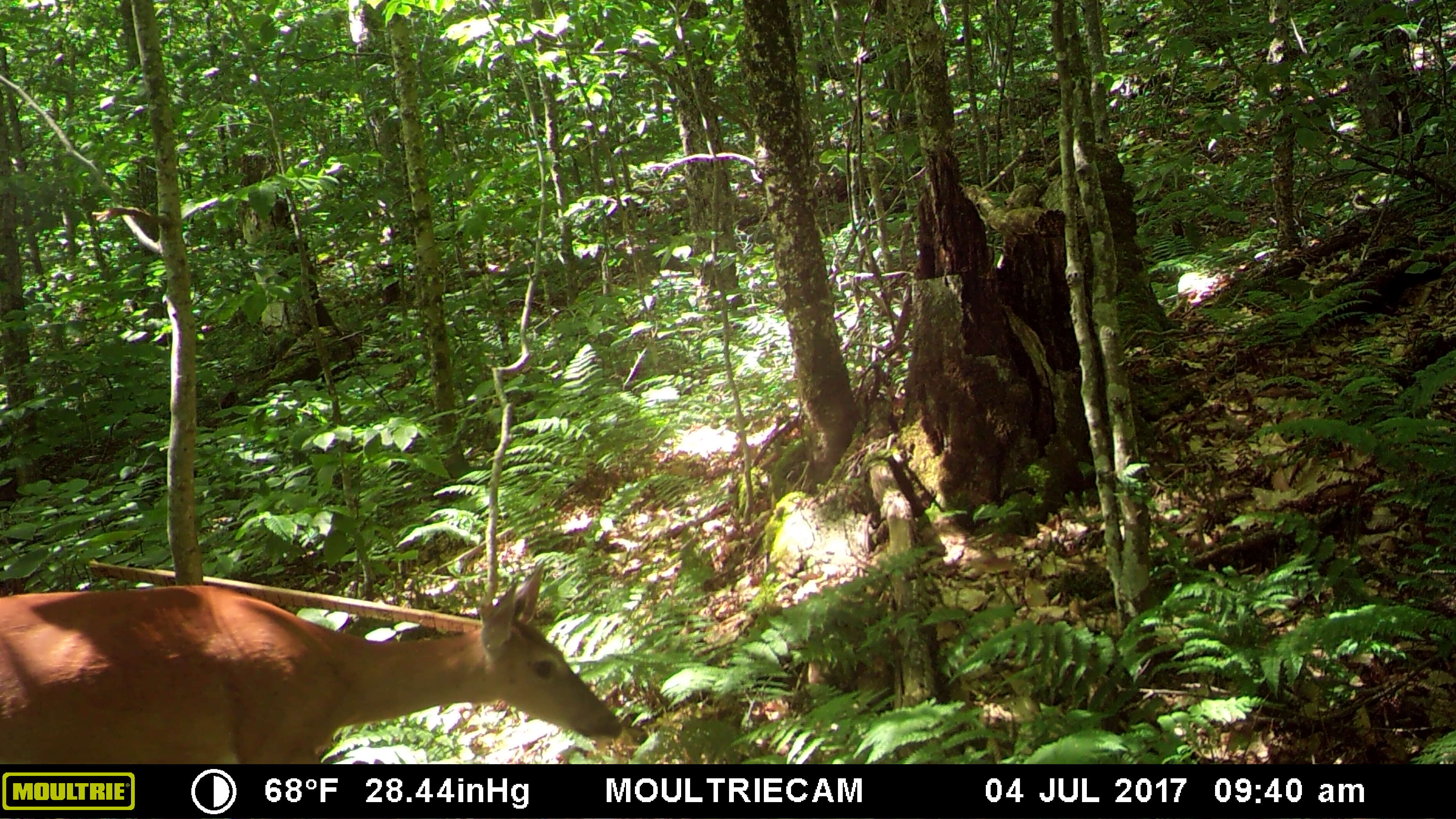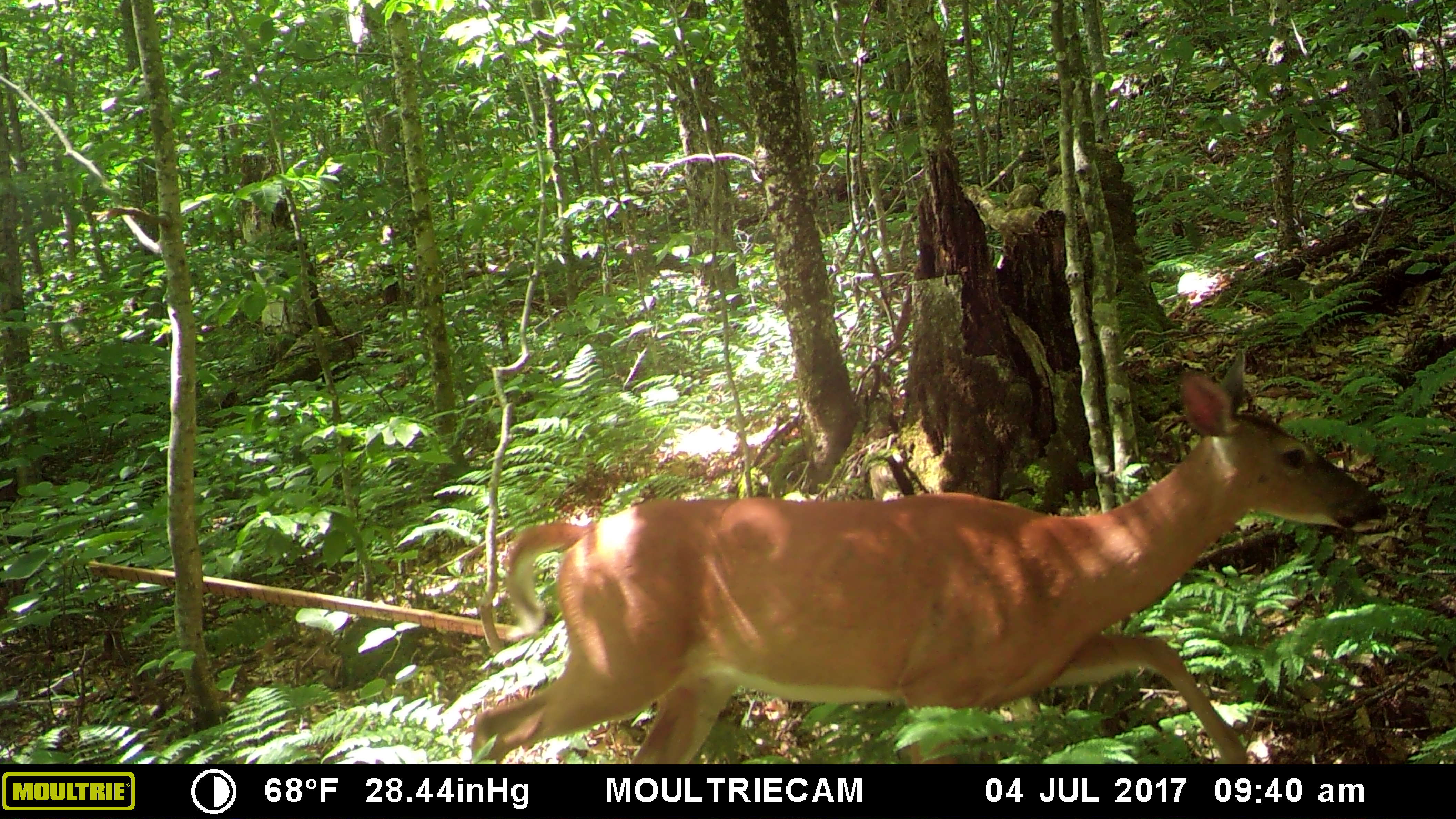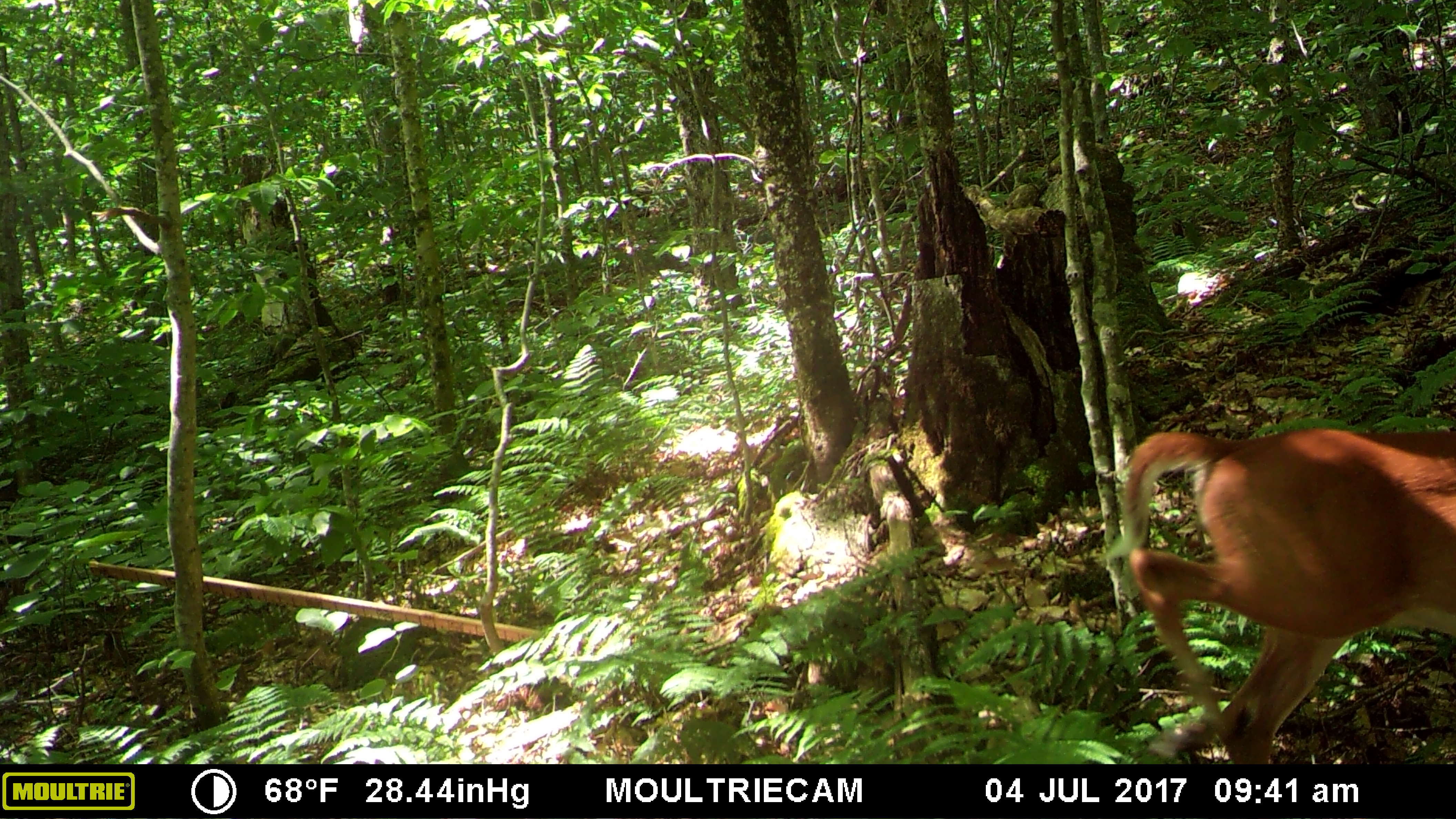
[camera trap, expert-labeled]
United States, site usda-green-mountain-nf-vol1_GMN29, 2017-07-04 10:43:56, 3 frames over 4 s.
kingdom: Animalia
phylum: Chordata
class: Mammalia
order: Artiodactyla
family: Cervidae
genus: Odocoileus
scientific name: Odocoileus virginianus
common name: white-tailed deer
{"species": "white-tailed deer (Odocoileus virginianus)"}